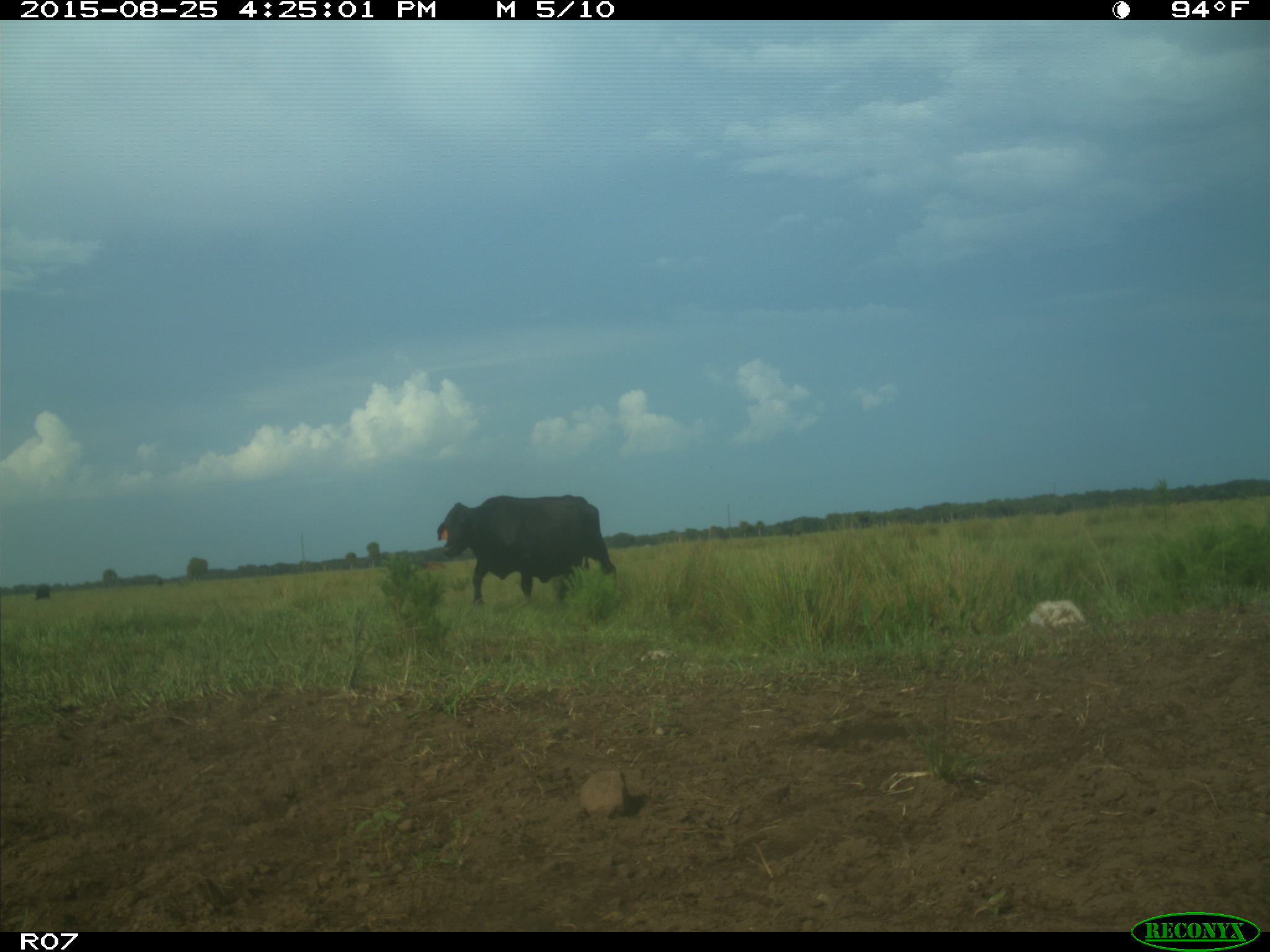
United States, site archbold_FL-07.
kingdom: Animalia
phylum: Chordata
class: Mammalia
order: Artiodactyla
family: Bovidae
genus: Bos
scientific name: Bos taurus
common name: domestic cow